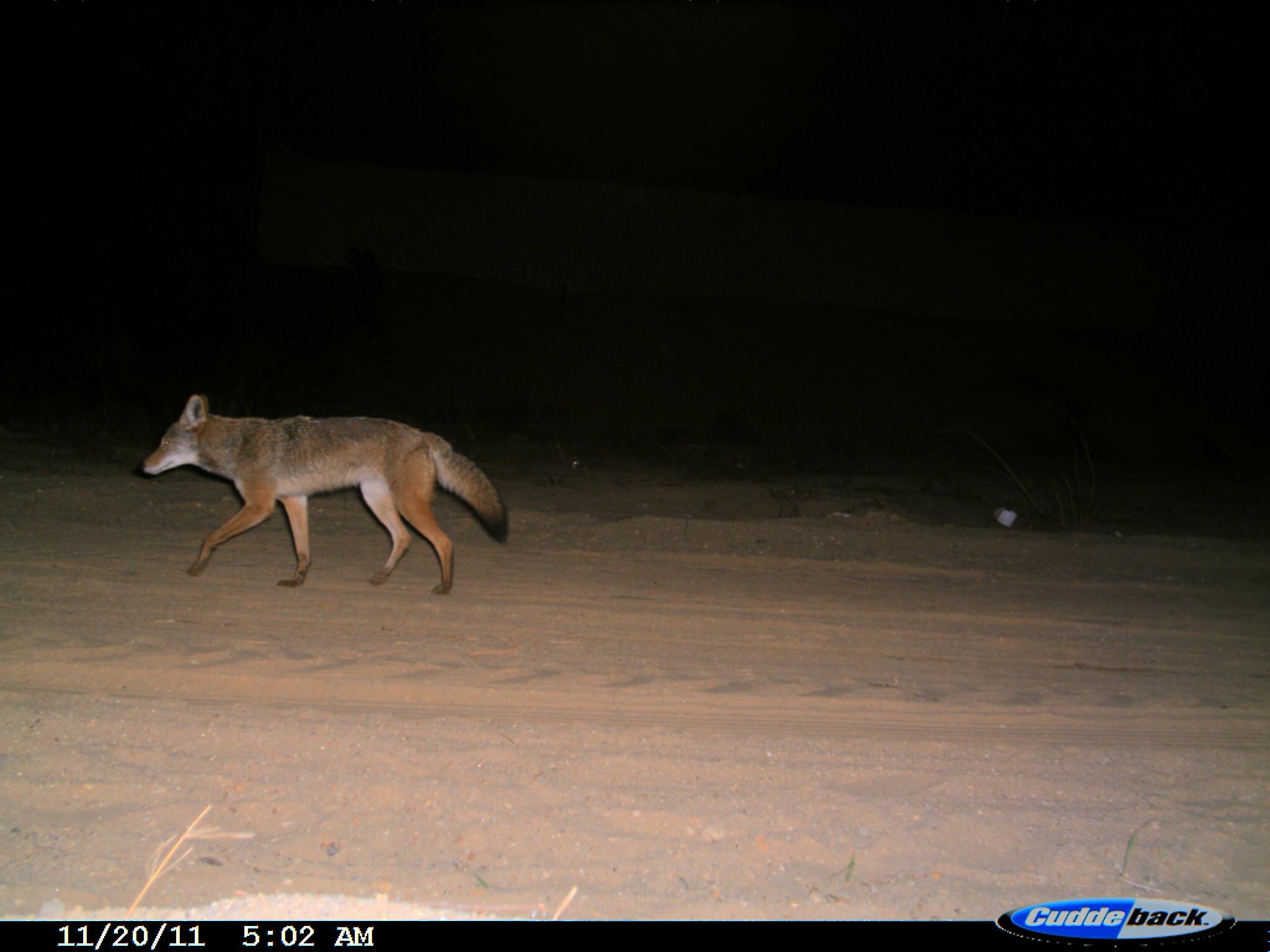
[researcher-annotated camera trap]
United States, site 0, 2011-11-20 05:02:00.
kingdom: Animalia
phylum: Chordata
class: Mammalia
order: Carnivora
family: Canidae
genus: Canis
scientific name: Canis latrans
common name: coyote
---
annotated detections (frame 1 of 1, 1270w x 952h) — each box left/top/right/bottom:
coyote: 125/381/519/611